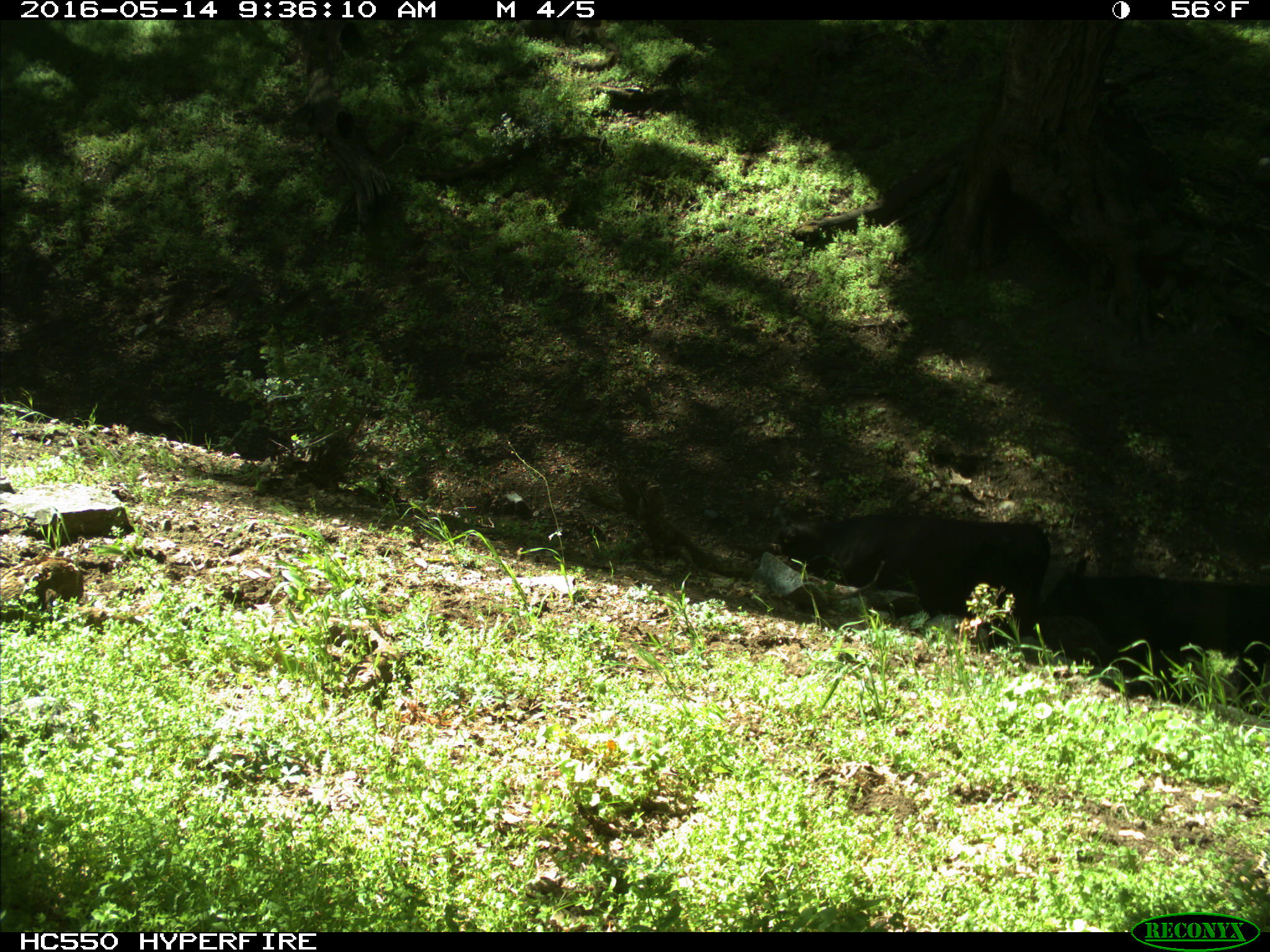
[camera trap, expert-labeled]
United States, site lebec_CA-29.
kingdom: Animalia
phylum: Chordata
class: Mammalia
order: Artiodactyla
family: Bovidae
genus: Bos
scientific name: Bos taurus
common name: domestic cow